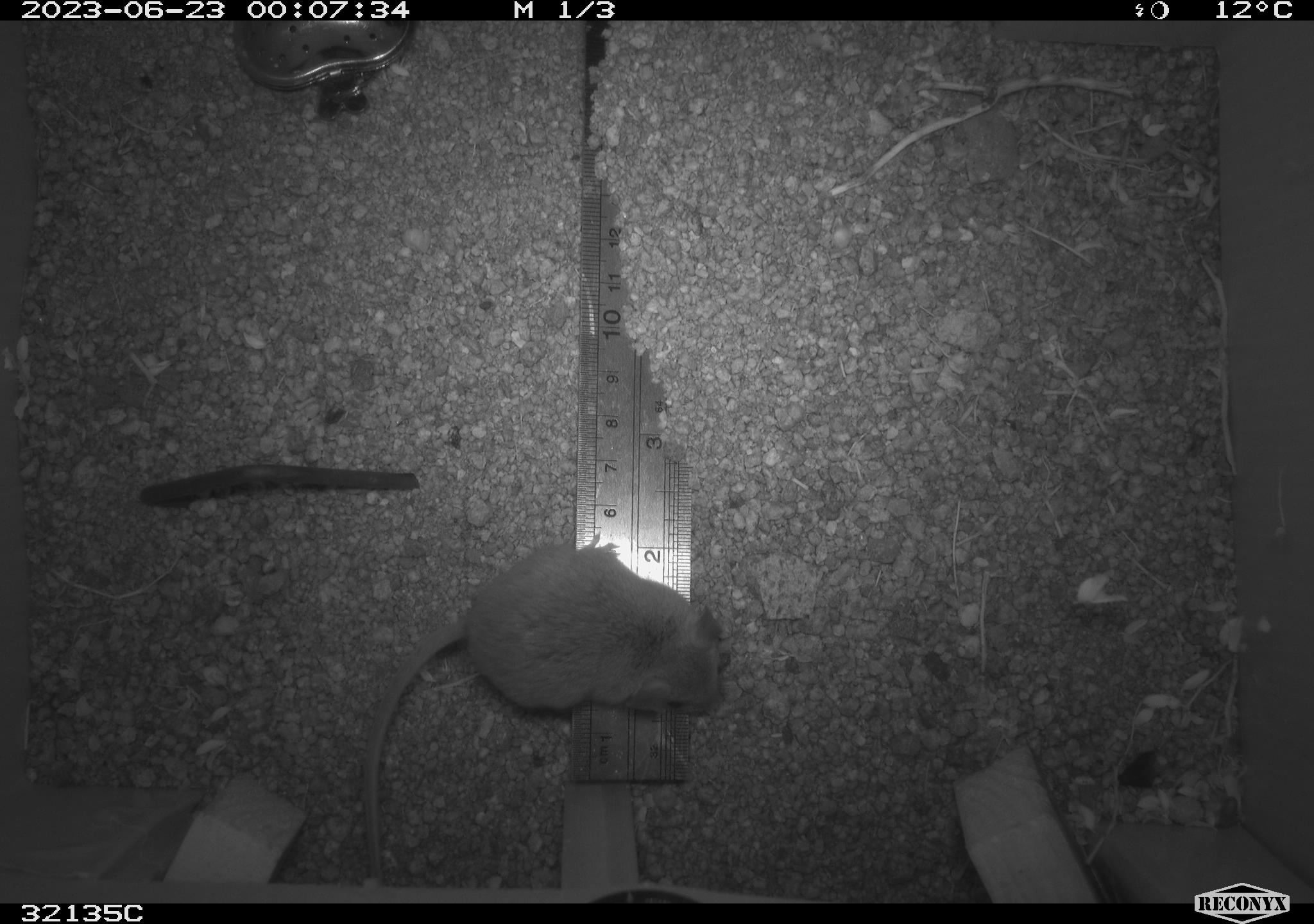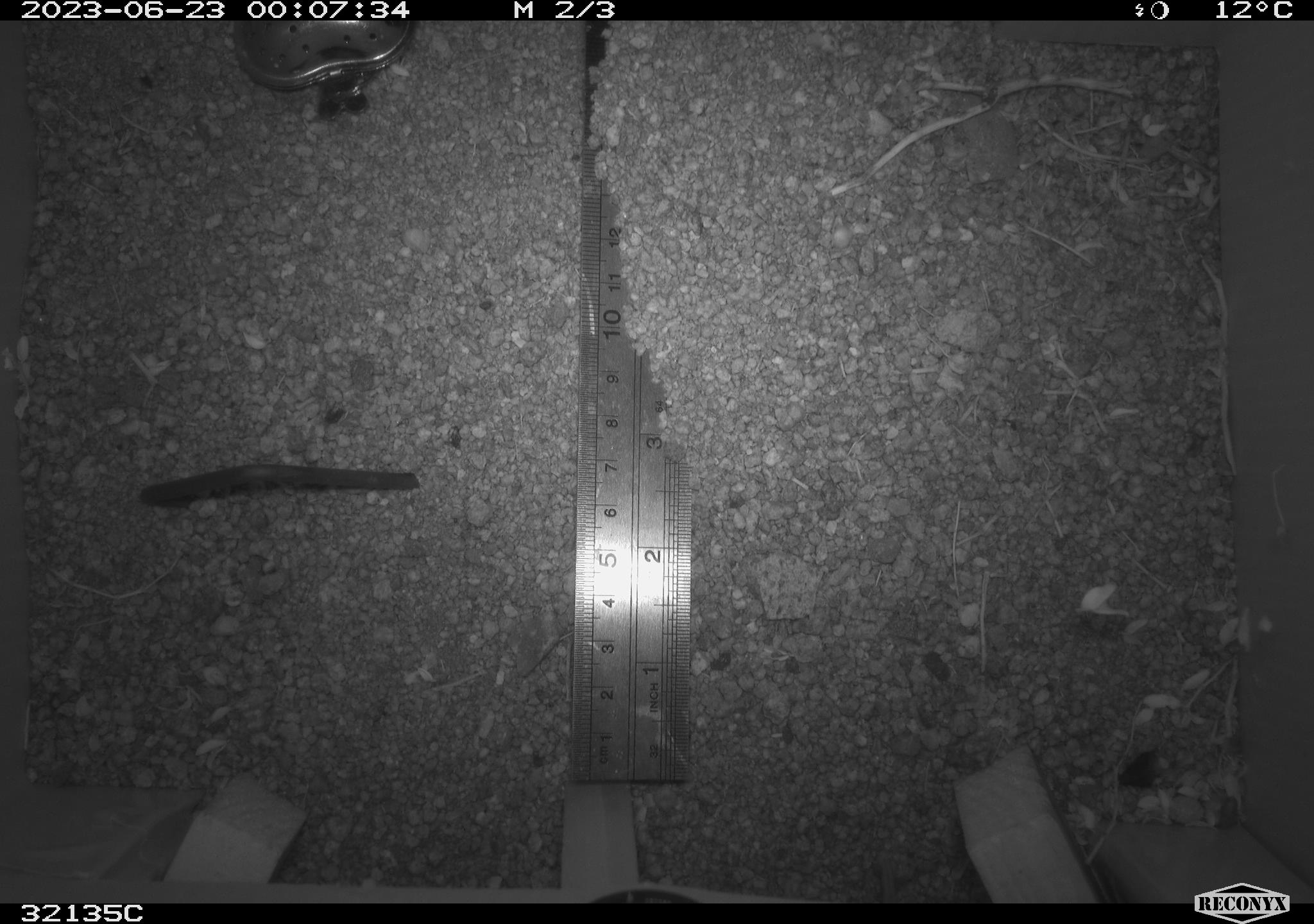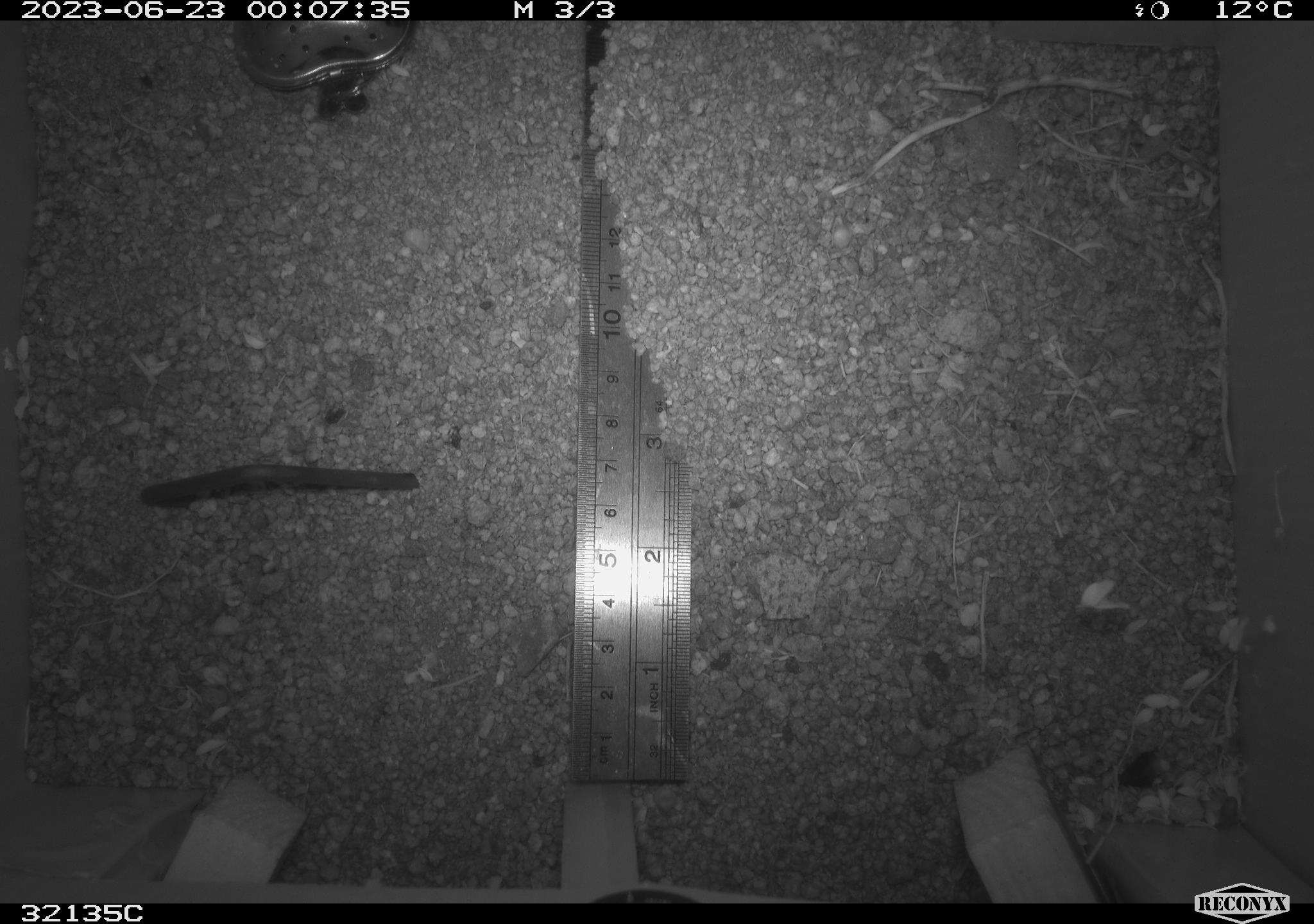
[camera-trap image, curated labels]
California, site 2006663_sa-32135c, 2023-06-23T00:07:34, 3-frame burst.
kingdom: Animalia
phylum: Chordata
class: Mammalia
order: Rodentia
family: Cricetidae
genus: Peromyscus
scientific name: Peromyscus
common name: deer mice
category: peromyscus species